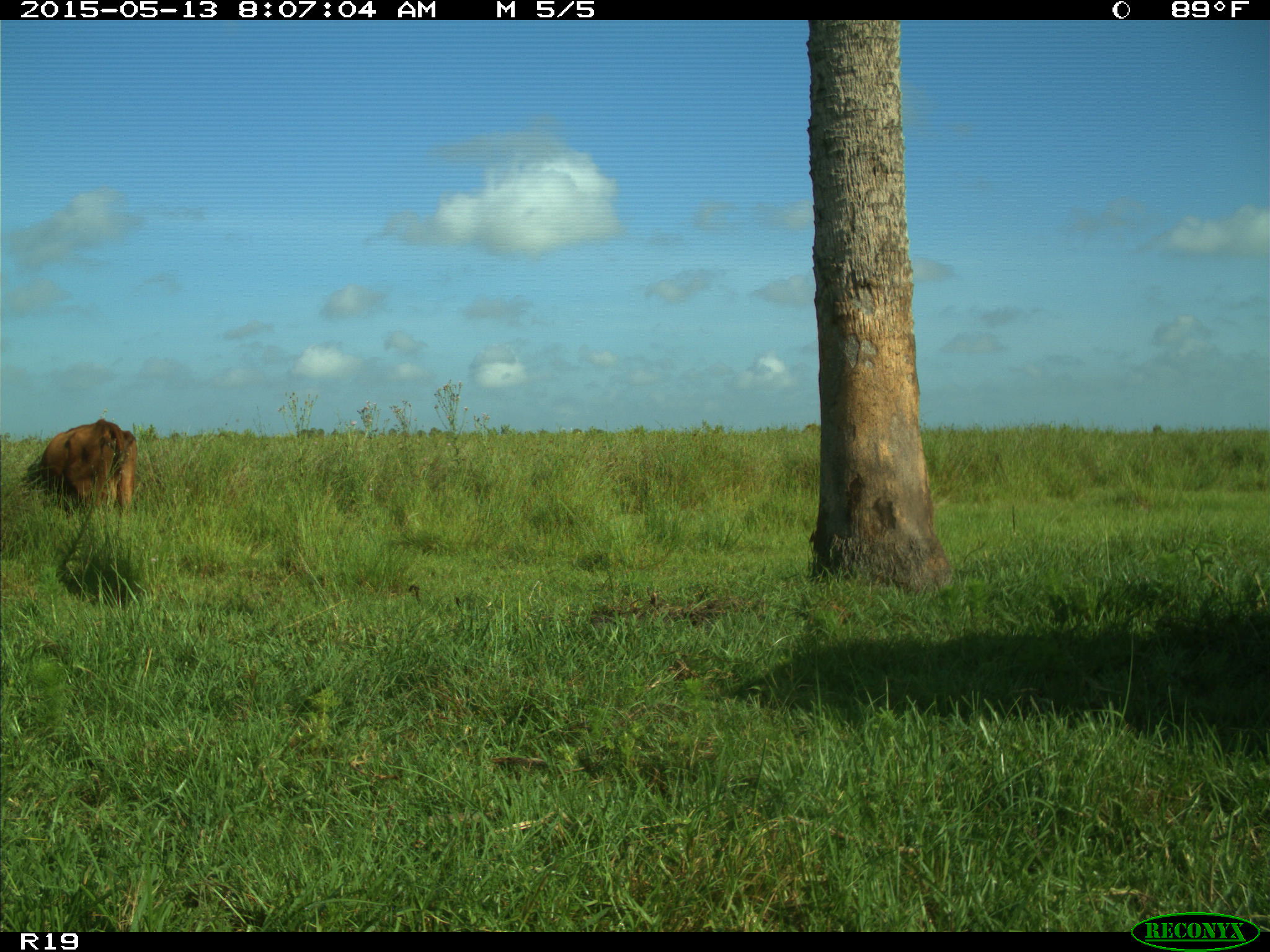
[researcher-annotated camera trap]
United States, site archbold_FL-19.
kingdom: Animalia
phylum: Chordata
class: Mammalia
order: Artiodactyla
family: Bovidae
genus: Bos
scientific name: Bos taurus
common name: domestic cow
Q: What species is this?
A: Bos taurus (domestic cow).